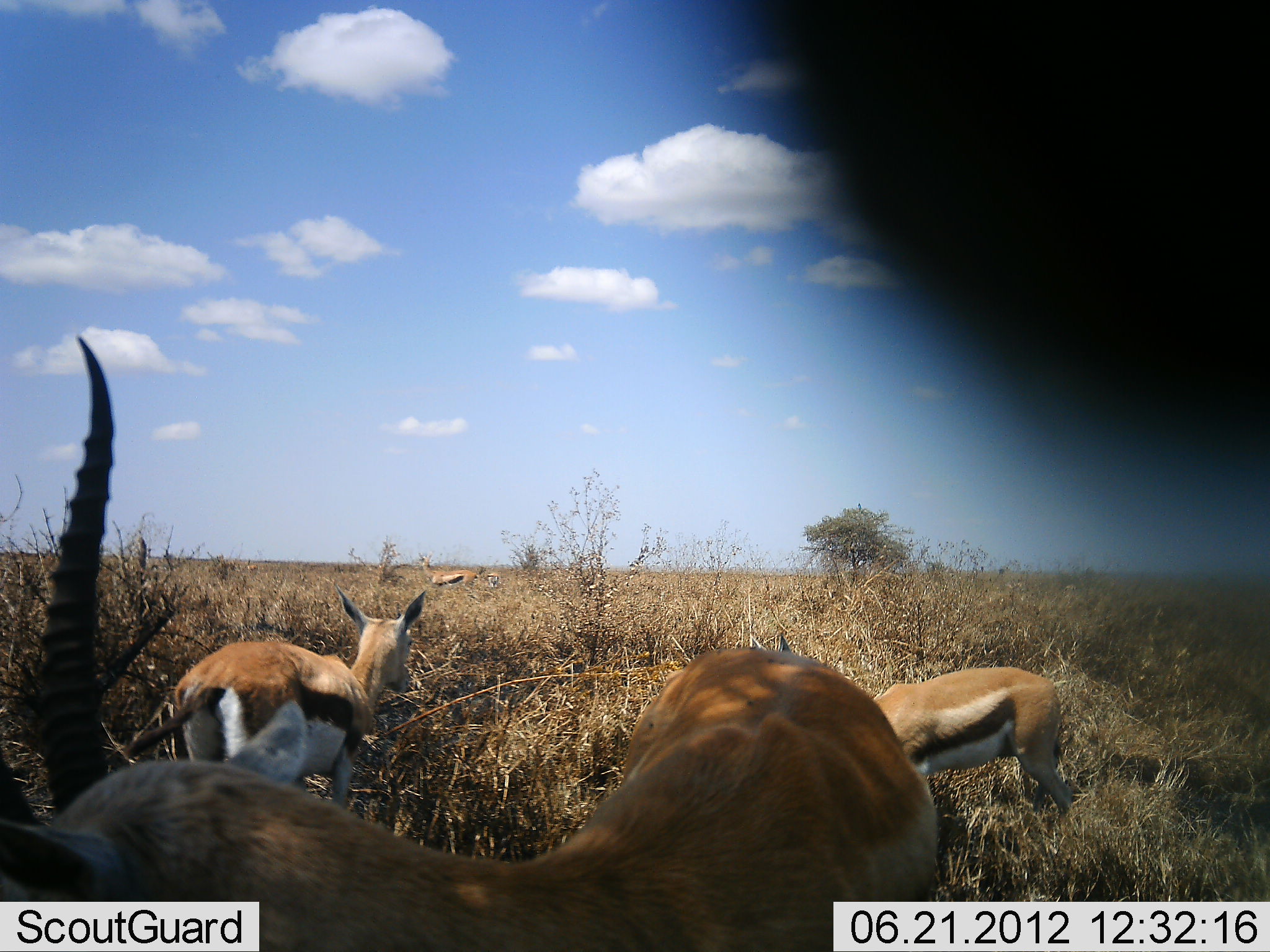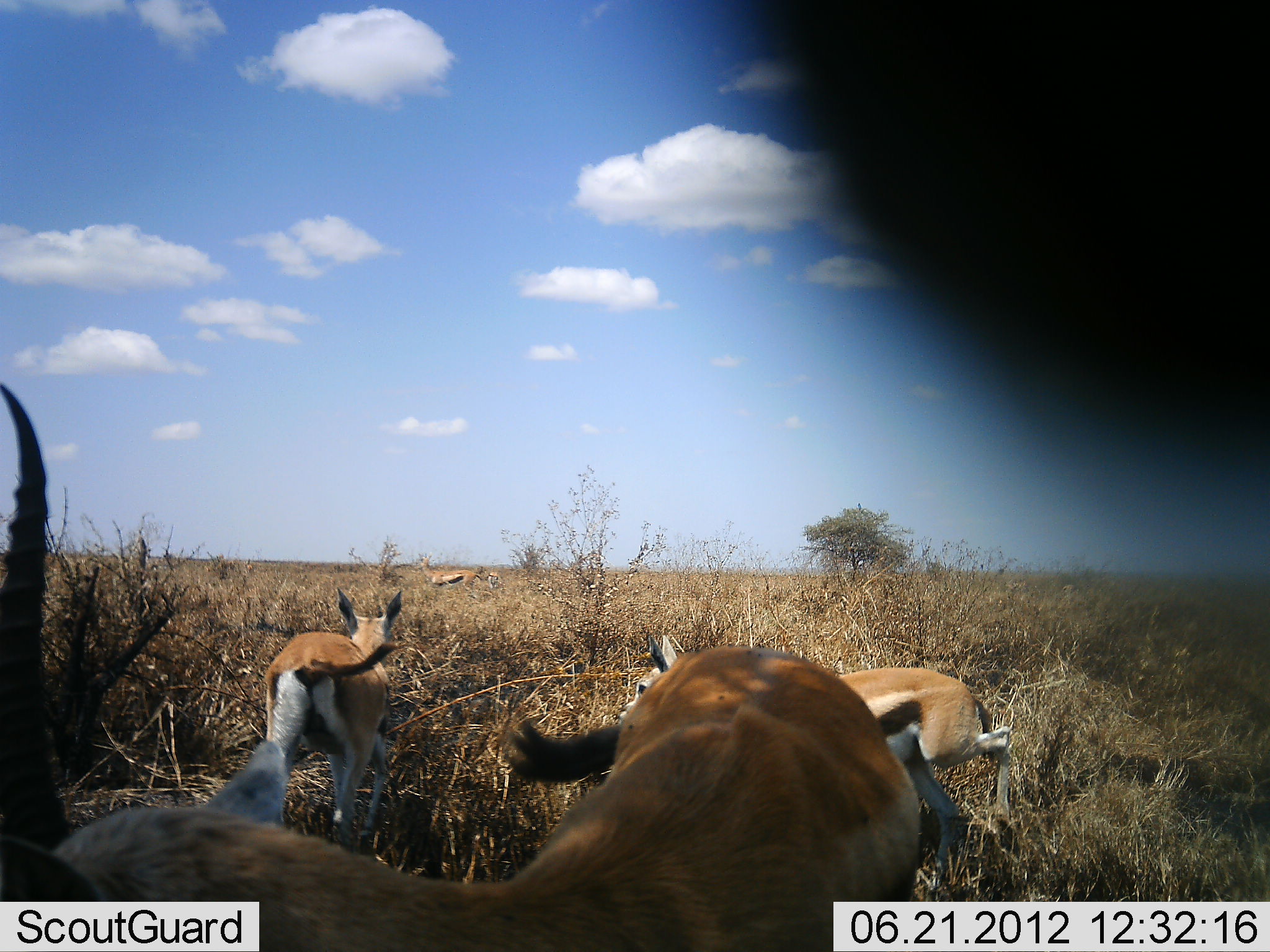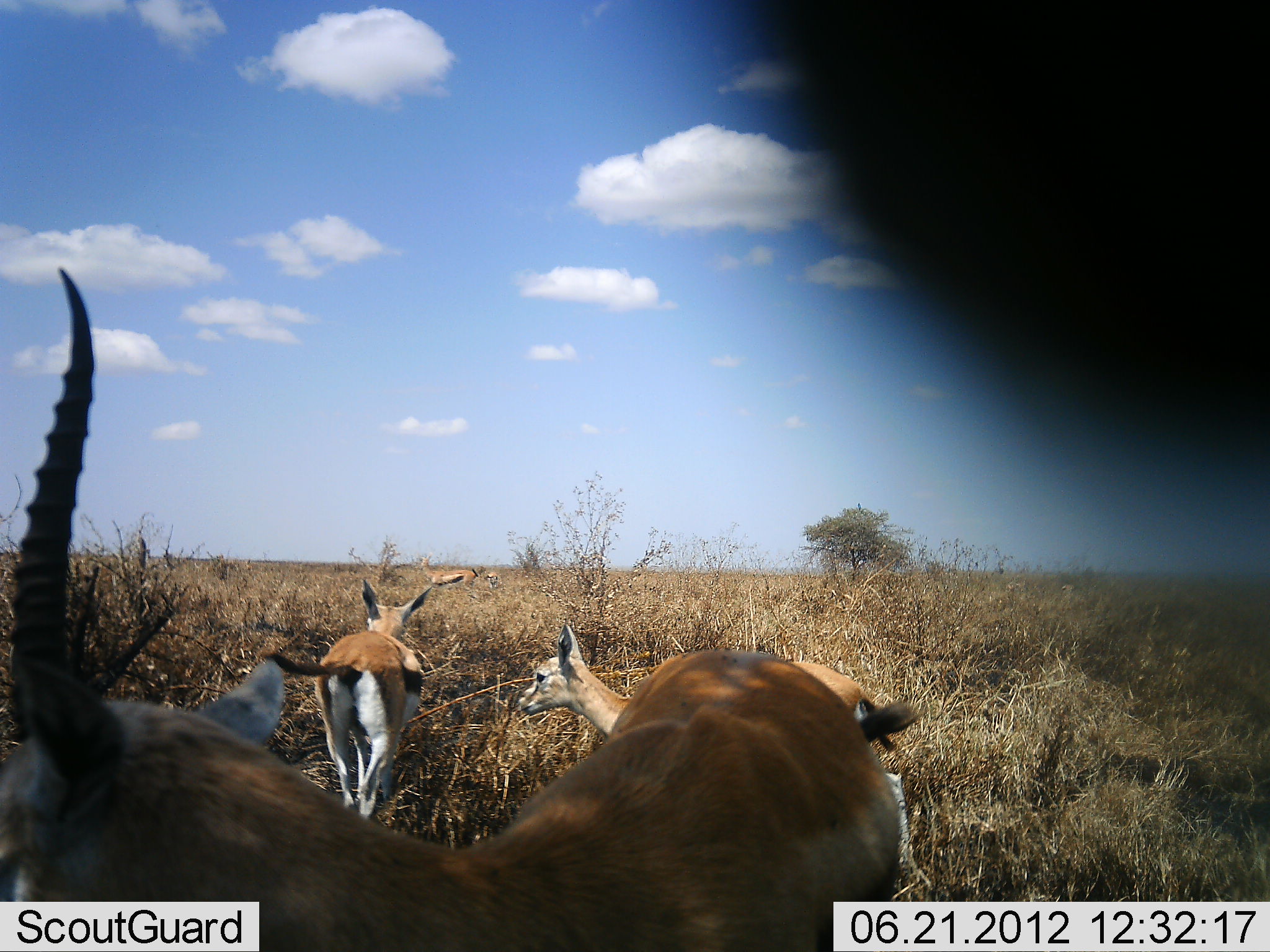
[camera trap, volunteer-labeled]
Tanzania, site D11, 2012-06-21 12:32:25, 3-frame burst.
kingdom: Animalia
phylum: Chordata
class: Mammalia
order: Artiodactyla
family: Bovidae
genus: Eudorcas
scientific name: Eudorcas thomsonii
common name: thomson's gazelle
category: gazellethomsons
Gazellethomsons (thomson's gazelle) (Eudorcas thomsonii), count 5. Behavior (volunteer vote fractions): standing 70%, resting 0%, moving 80%, interacting 10%. Young present (vote fraction): 0%. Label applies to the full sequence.